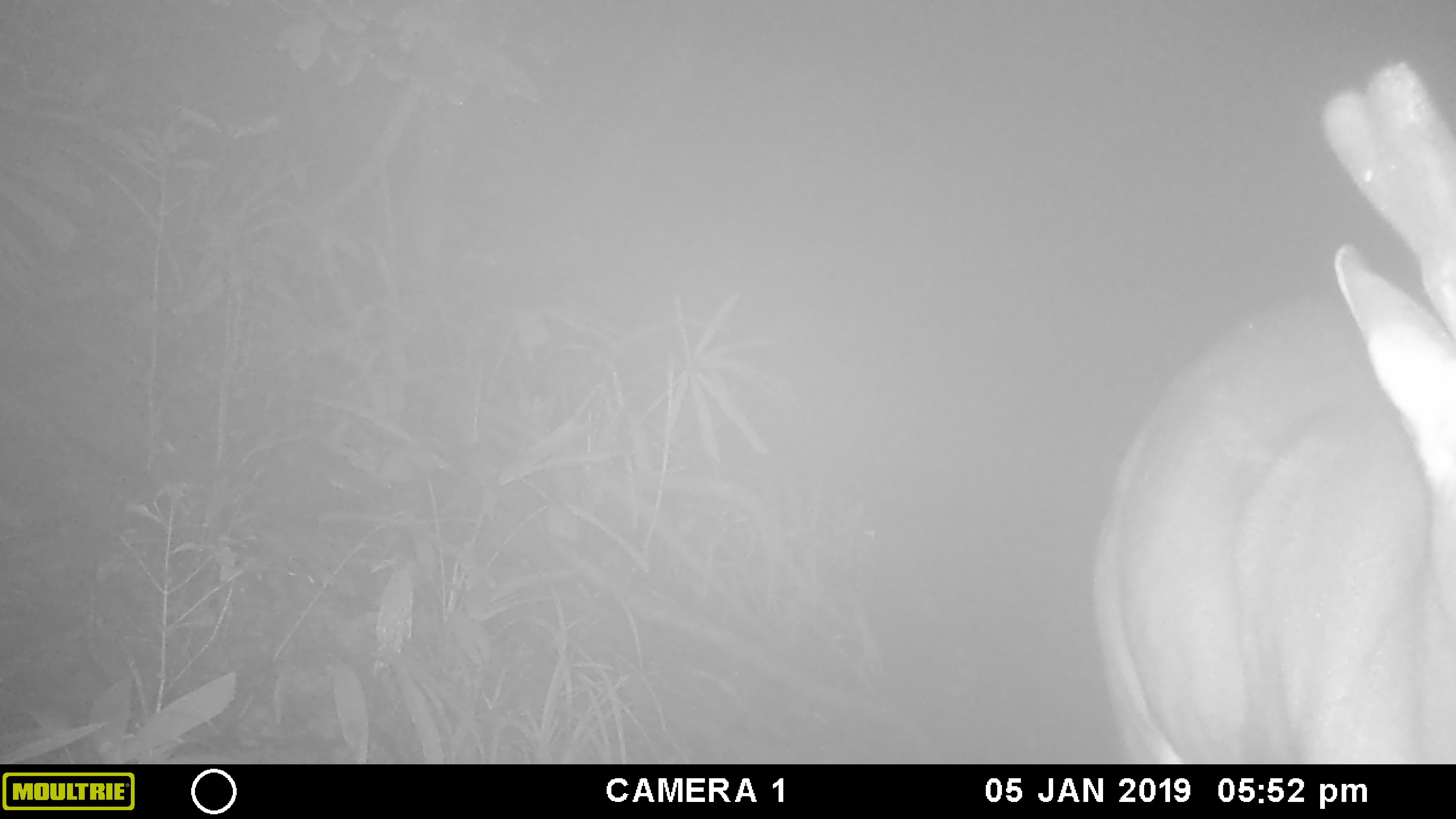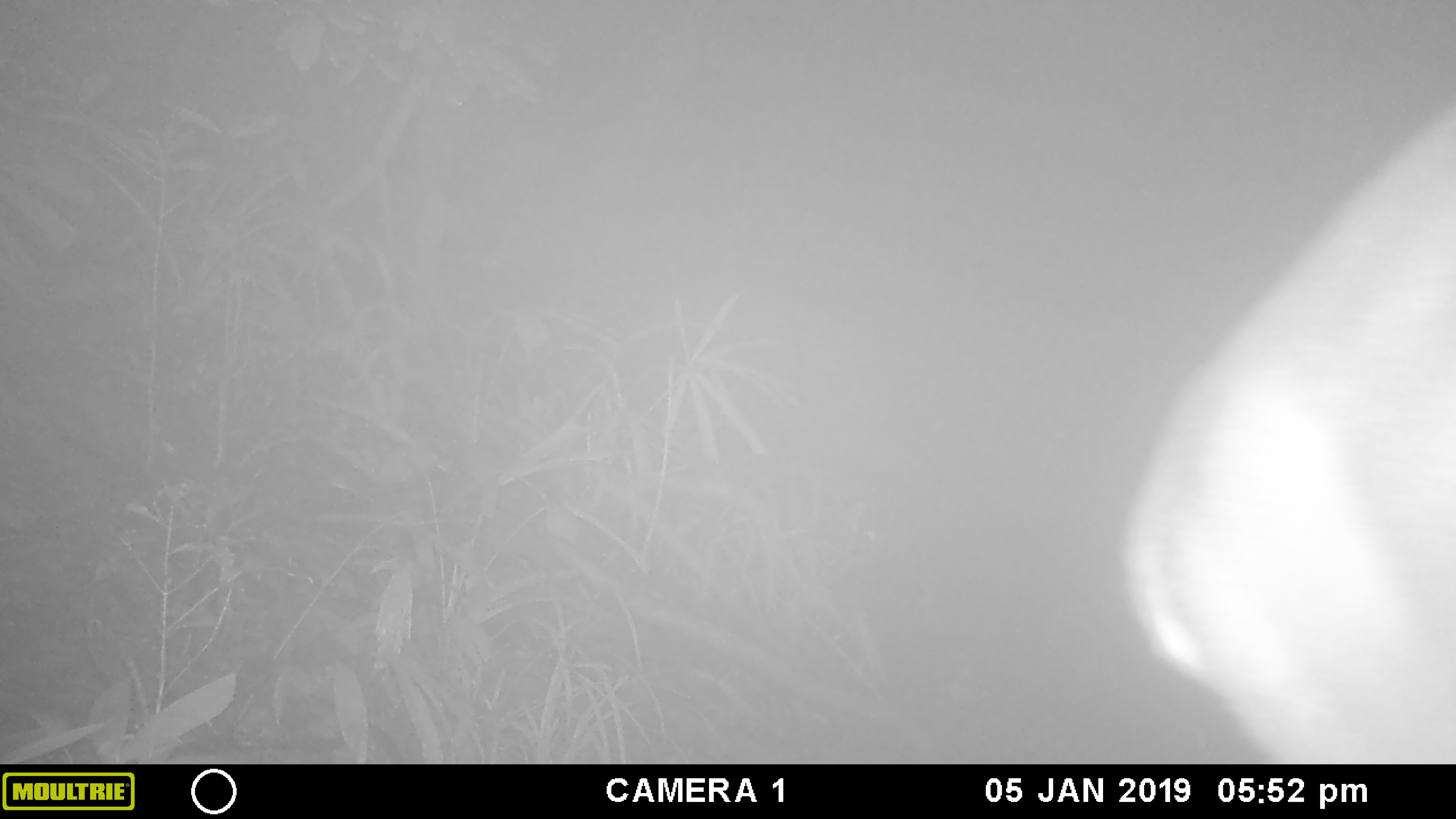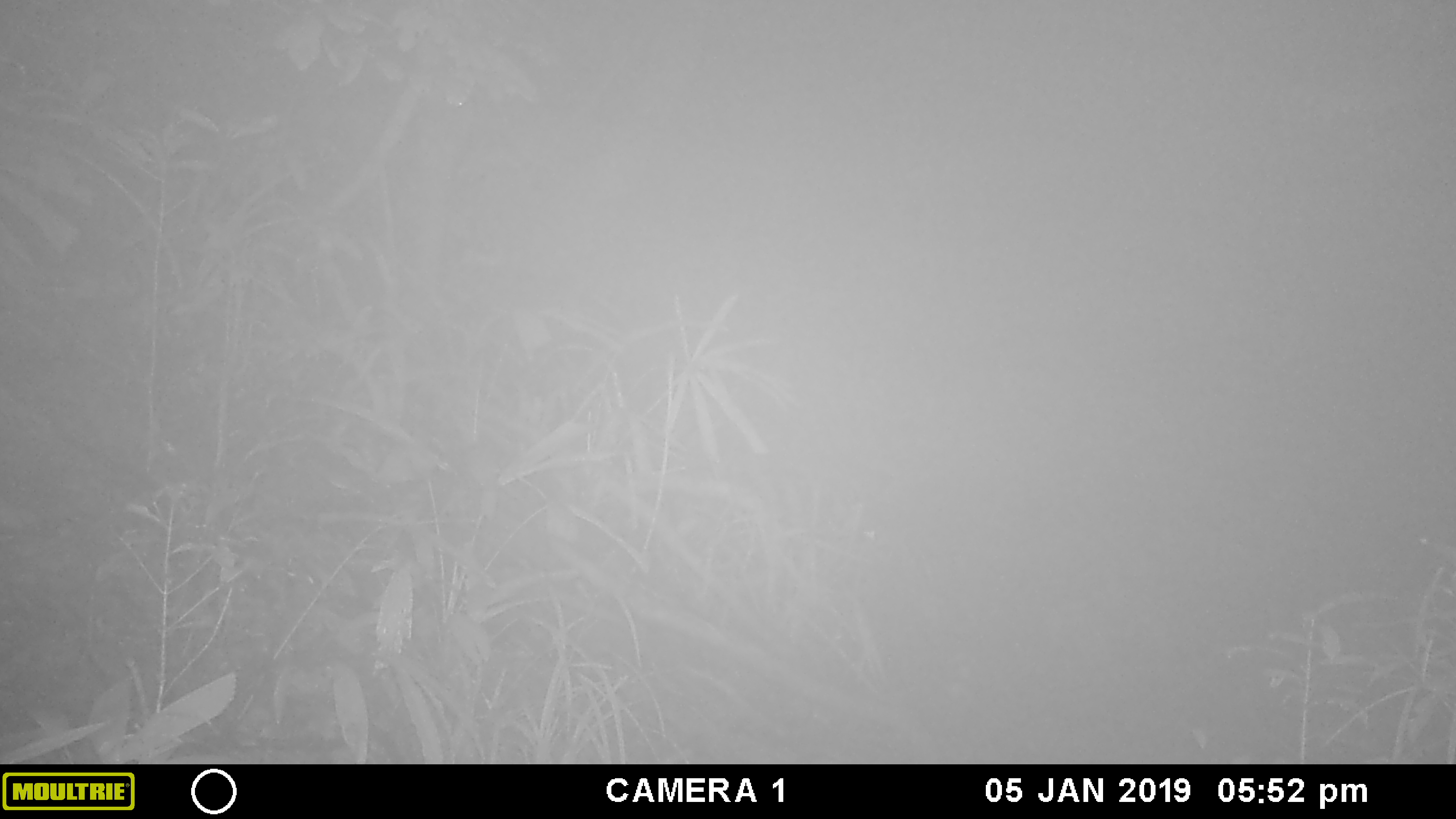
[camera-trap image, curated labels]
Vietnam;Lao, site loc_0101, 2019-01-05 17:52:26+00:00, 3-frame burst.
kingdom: Animalia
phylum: Chordata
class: Mammalia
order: Artiodactyla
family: Cervidae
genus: Muntiacus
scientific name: Muntiacus vuquangensis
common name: large-antlered muntjac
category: large antlered muntjac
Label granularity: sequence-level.